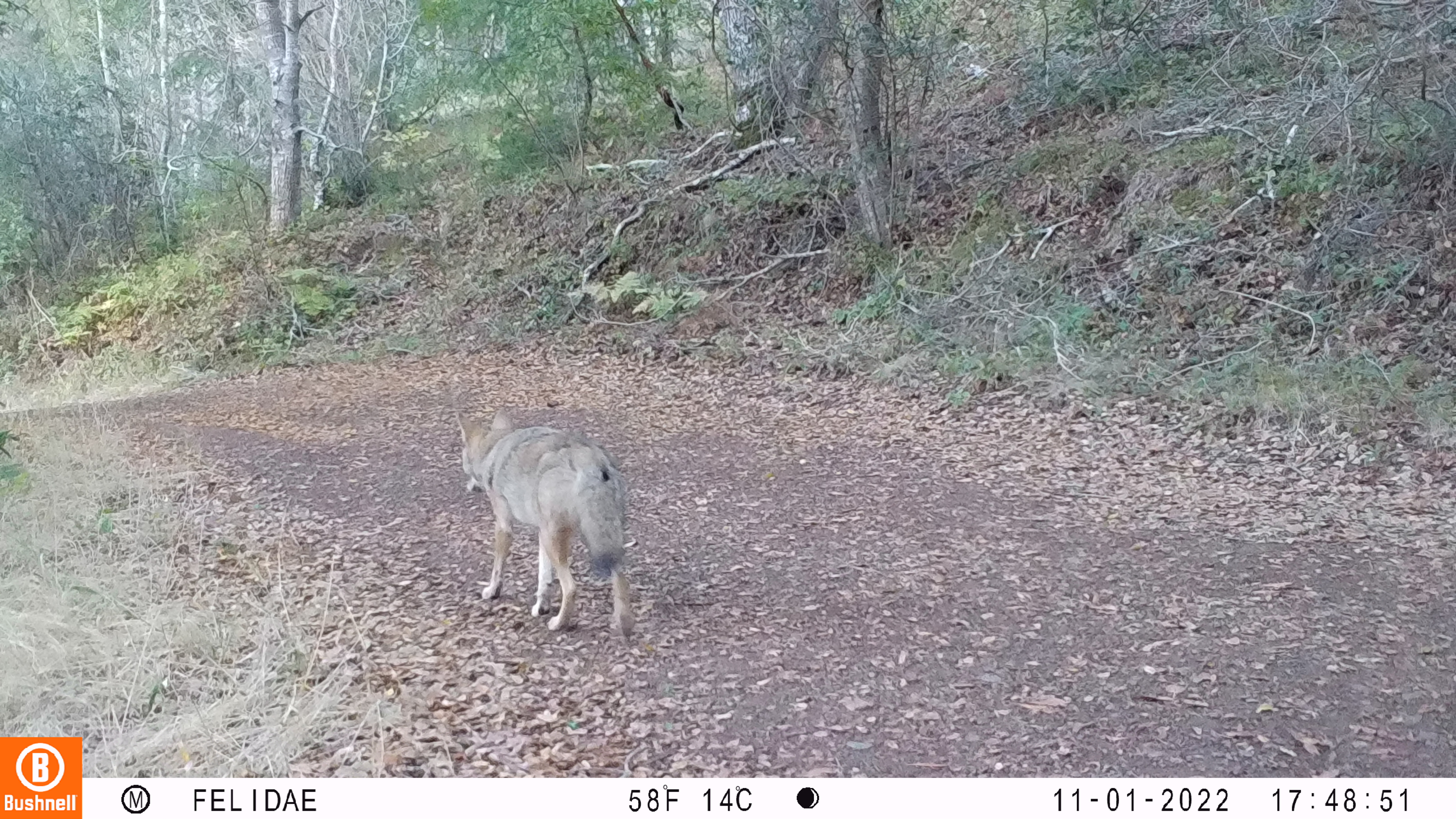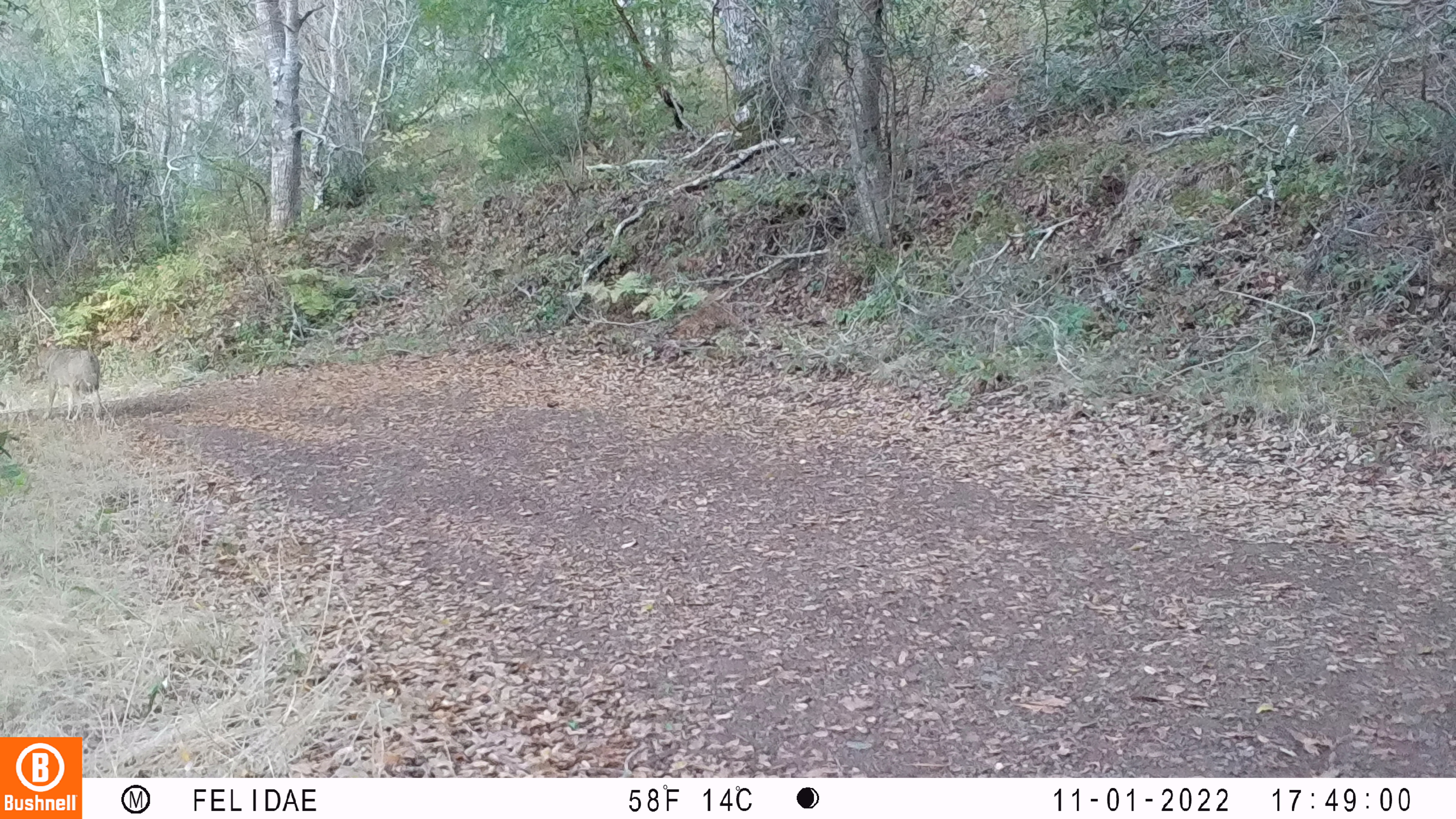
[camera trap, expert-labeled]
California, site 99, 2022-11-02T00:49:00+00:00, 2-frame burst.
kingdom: Animalia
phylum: Chordata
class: Mammalia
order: Carnivora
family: Canidae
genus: Canis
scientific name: Canis latrans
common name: coyote